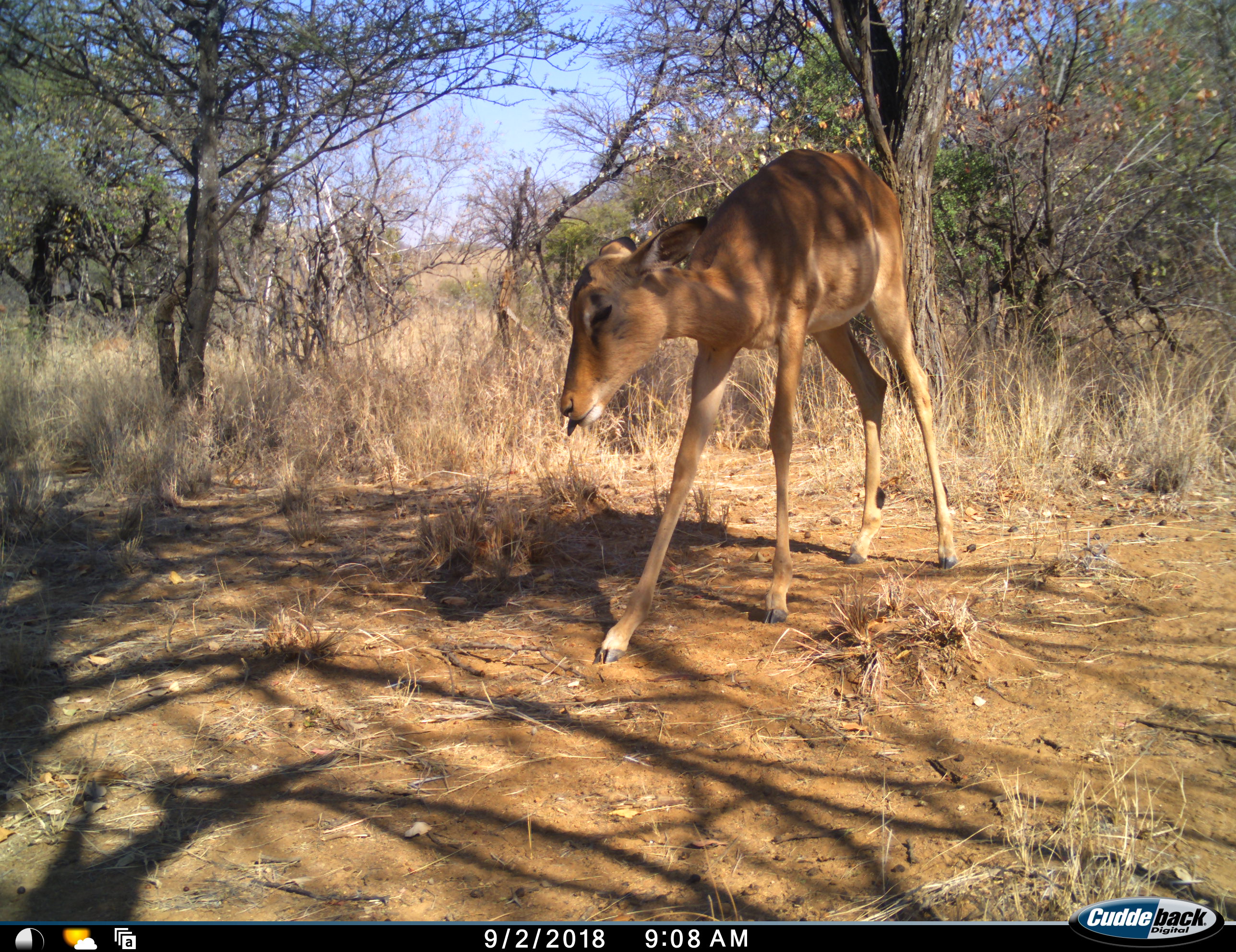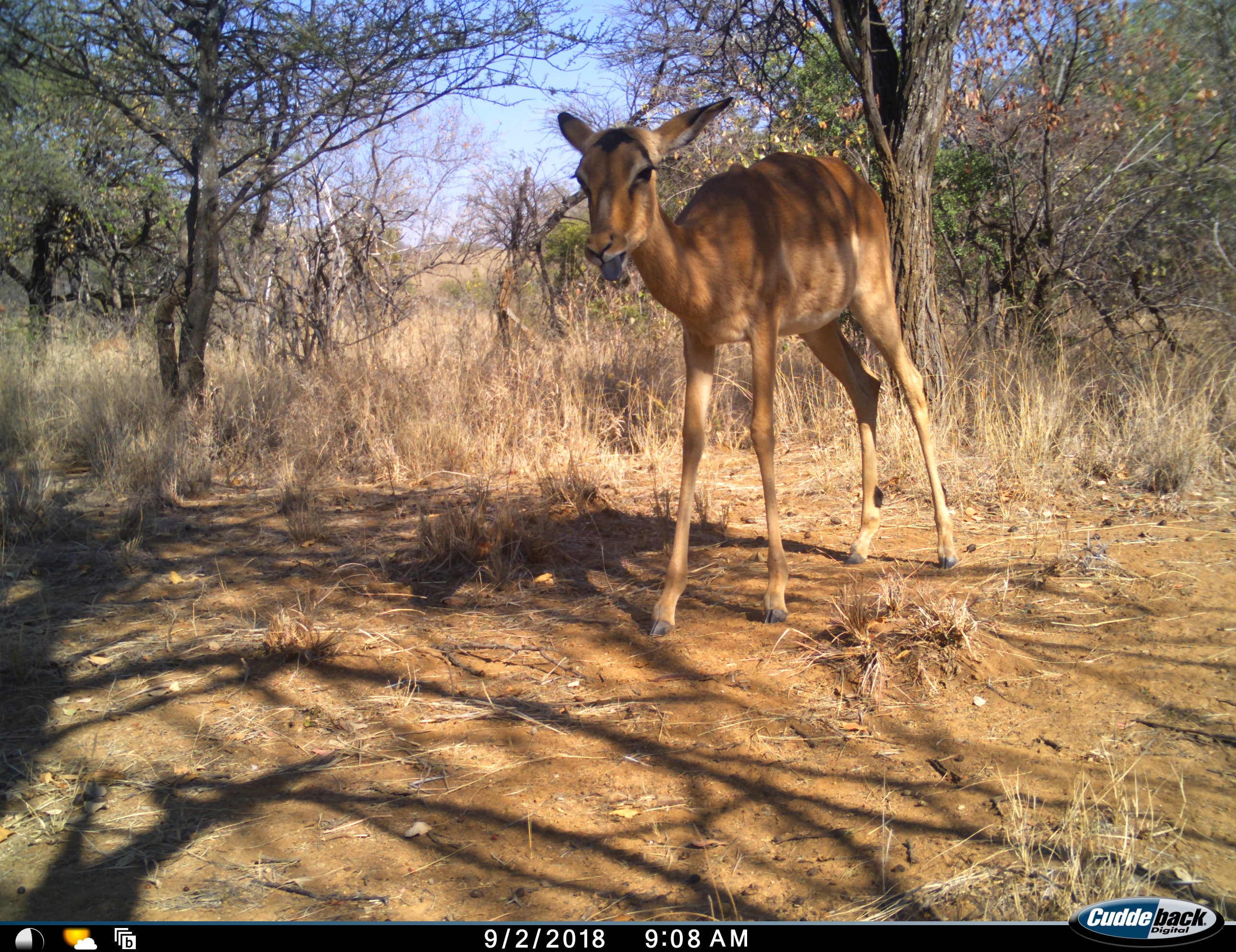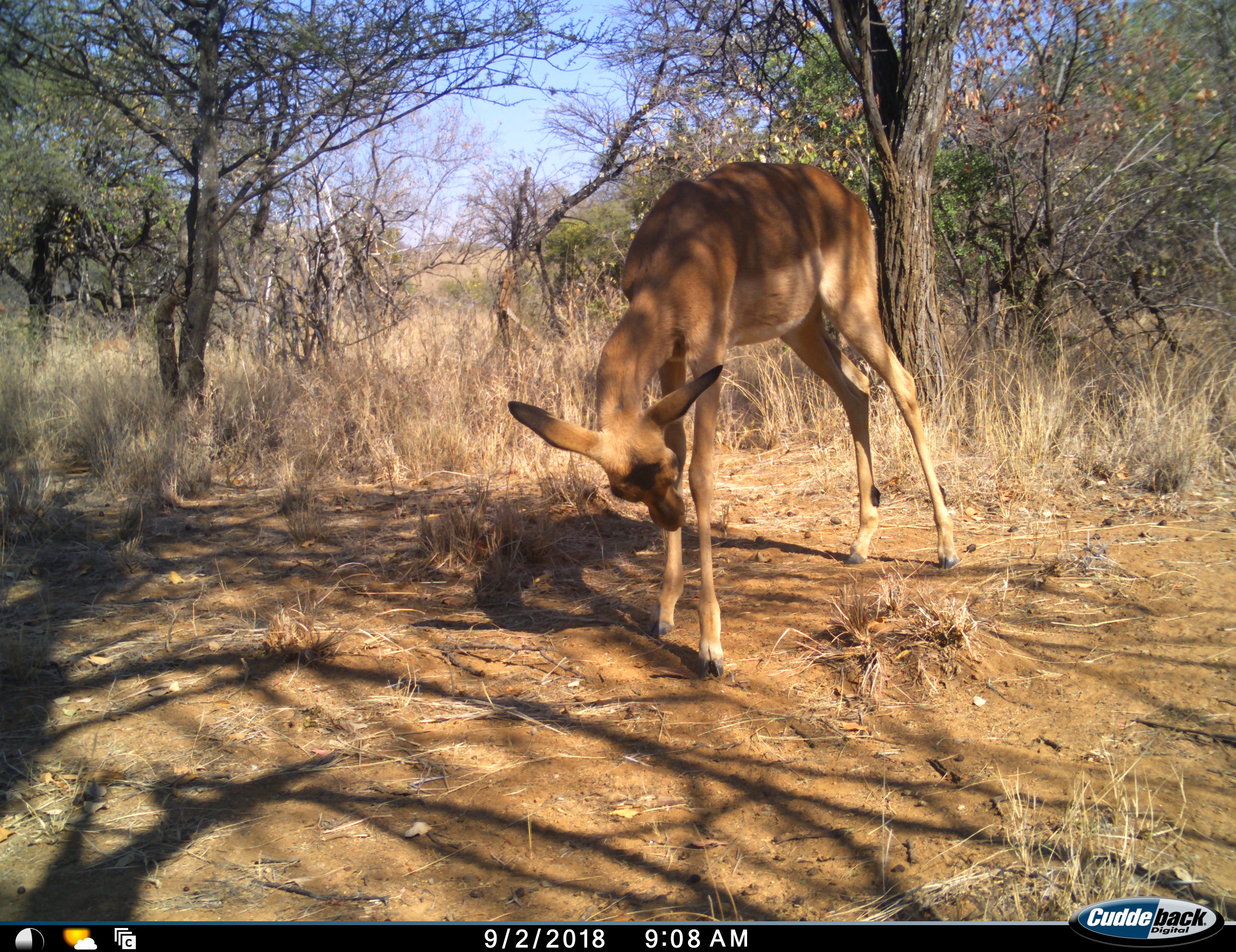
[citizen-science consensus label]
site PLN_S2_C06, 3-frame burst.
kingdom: Animalia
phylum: Chordata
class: Mammalia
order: Artiodactyla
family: Bovidae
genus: Aepyceros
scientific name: Aepyceros melampus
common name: impala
Impala (Aepyceros melampus), count 1. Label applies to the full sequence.